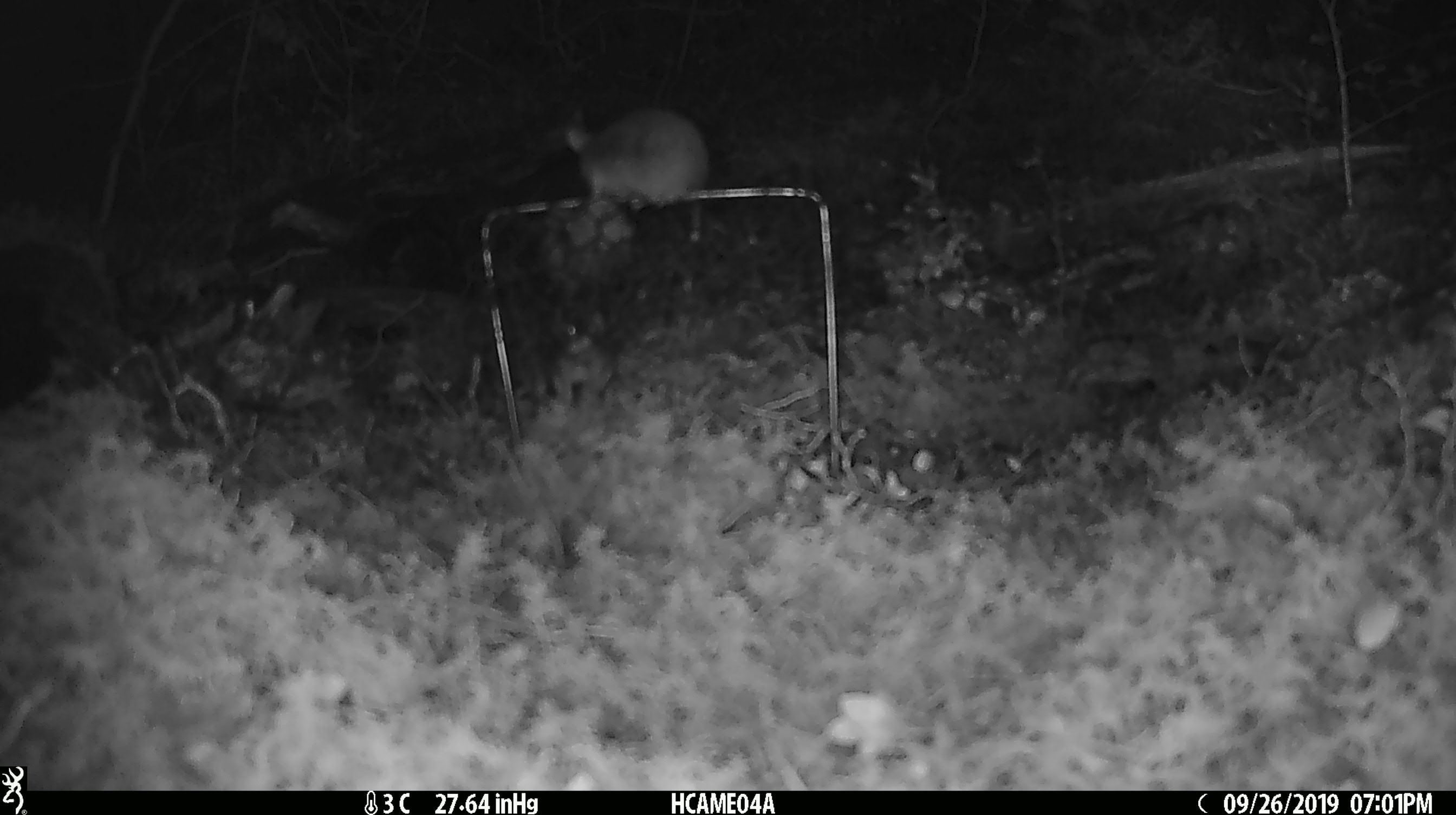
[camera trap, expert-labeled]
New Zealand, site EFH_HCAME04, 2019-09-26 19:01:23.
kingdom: Animalia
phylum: Chordata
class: Mammalia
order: Rodentia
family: Muridae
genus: Mus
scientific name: Mus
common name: mouse